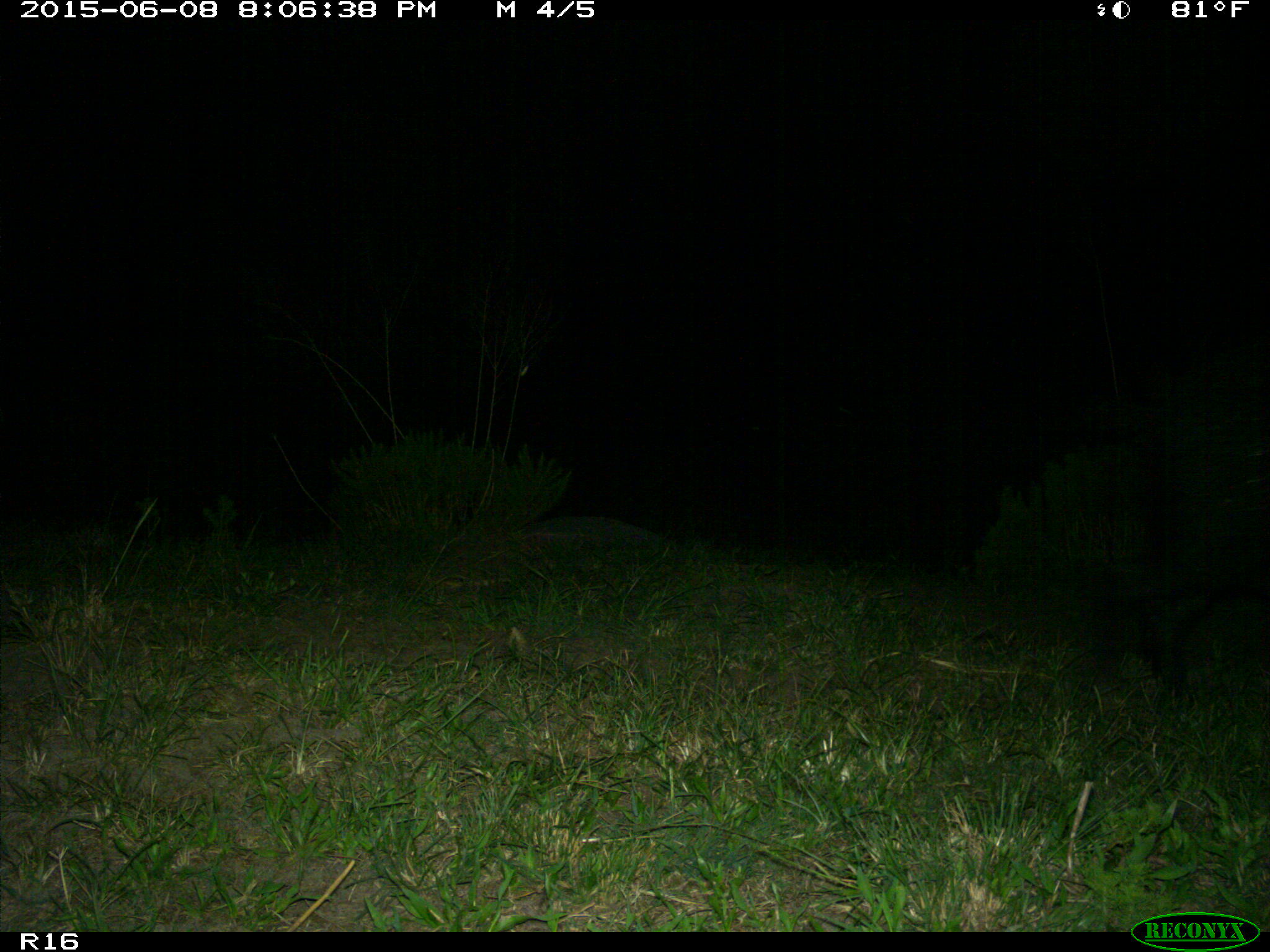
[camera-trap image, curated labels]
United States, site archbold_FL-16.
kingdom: Animalia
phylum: Chordata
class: Mammalia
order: Artiodactyla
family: Suidae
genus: Sus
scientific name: Sus scrofa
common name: wild boar